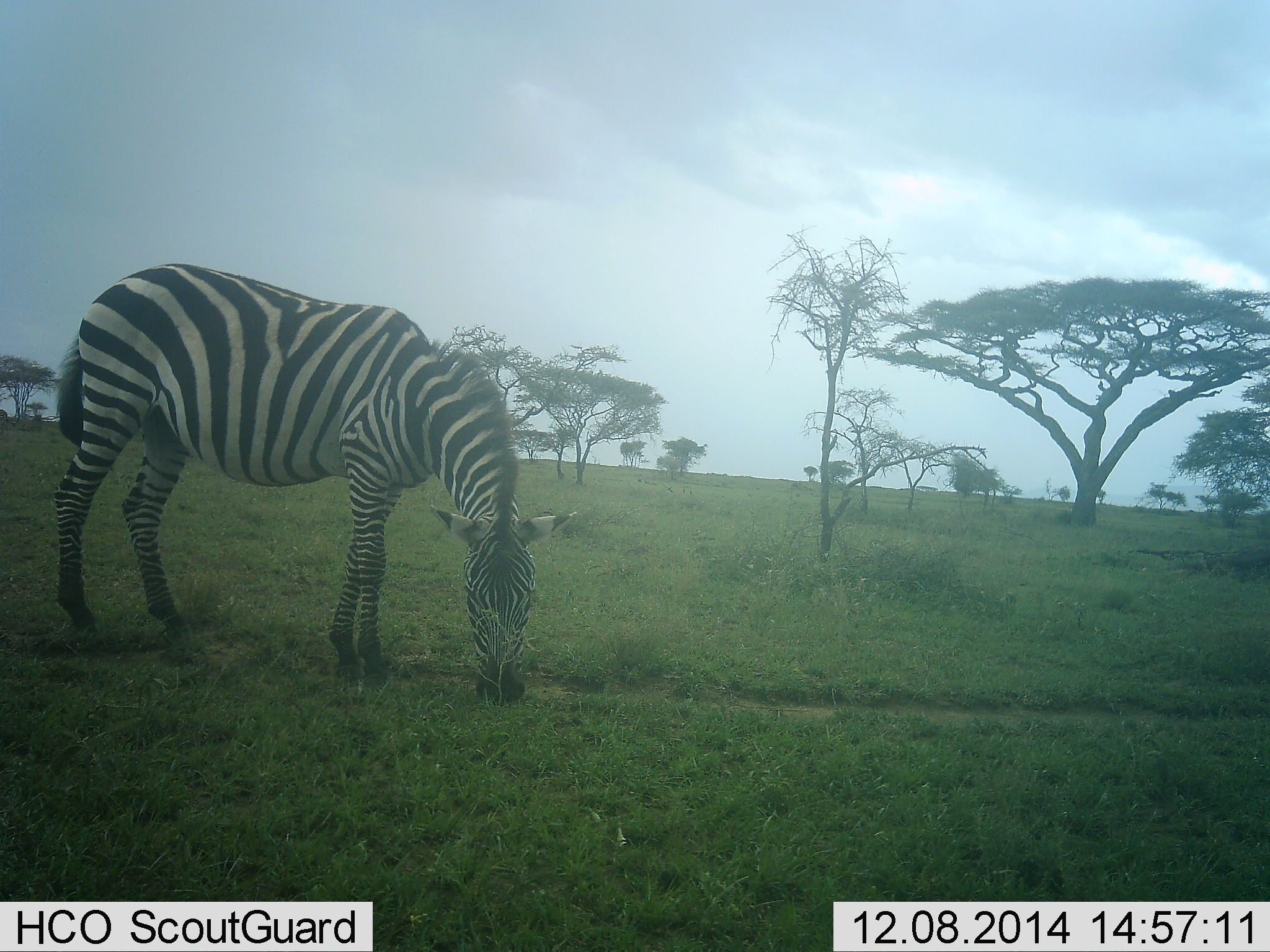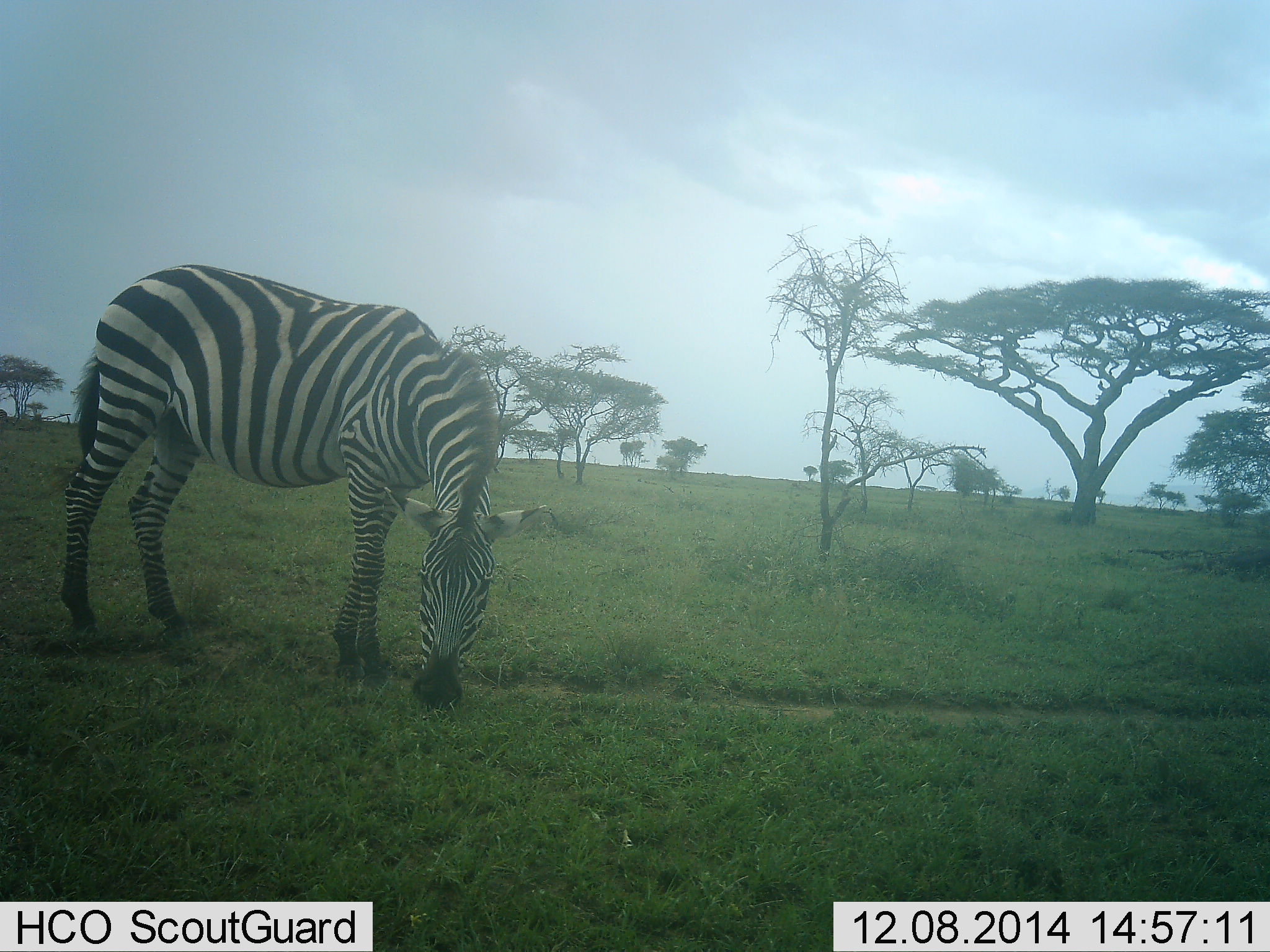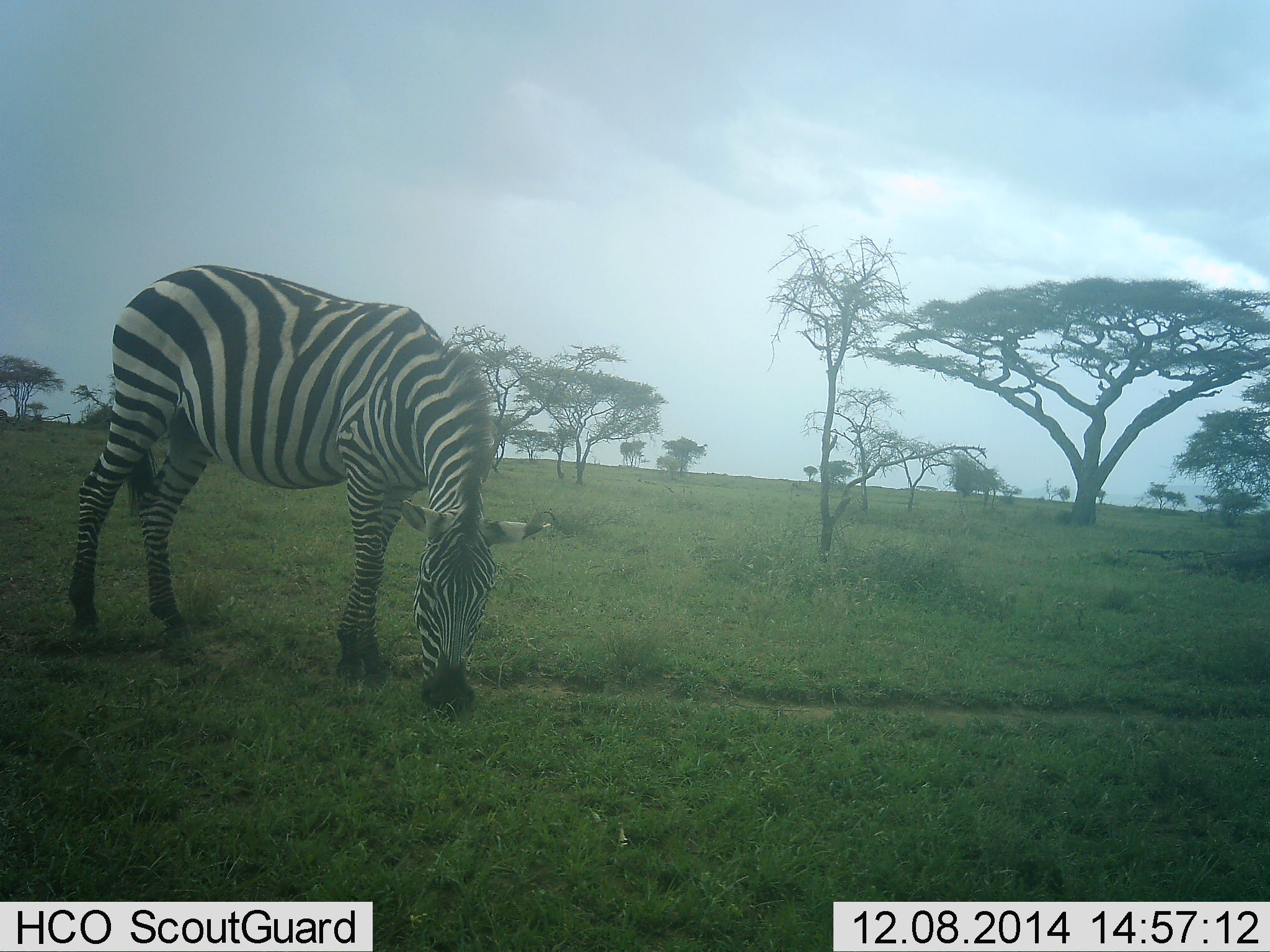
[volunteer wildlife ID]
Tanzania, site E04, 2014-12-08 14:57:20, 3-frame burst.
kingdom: Animalia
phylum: Chordata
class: Mammalia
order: Perissodactyla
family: Equidae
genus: Equus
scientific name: Equus quagga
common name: plains zebra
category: zebra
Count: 1.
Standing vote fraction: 0%.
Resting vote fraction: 0%.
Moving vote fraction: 0%.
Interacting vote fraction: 0%.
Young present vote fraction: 0%.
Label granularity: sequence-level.